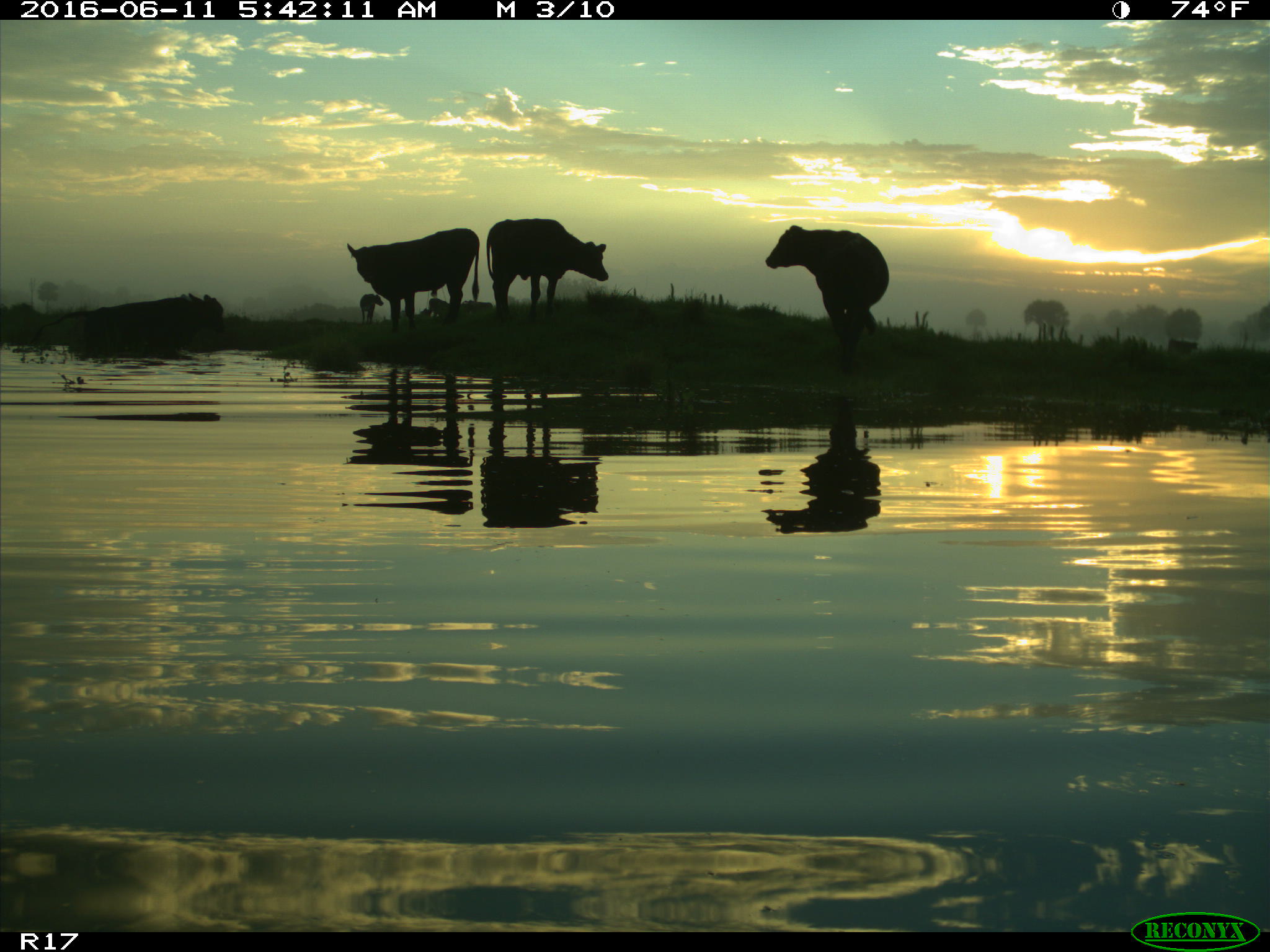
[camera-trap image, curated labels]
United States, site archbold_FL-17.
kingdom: Animalia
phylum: Chordata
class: Mammalia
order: Artiodactyla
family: Bovidae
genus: Bos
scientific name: Bos taurus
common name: domestic cow